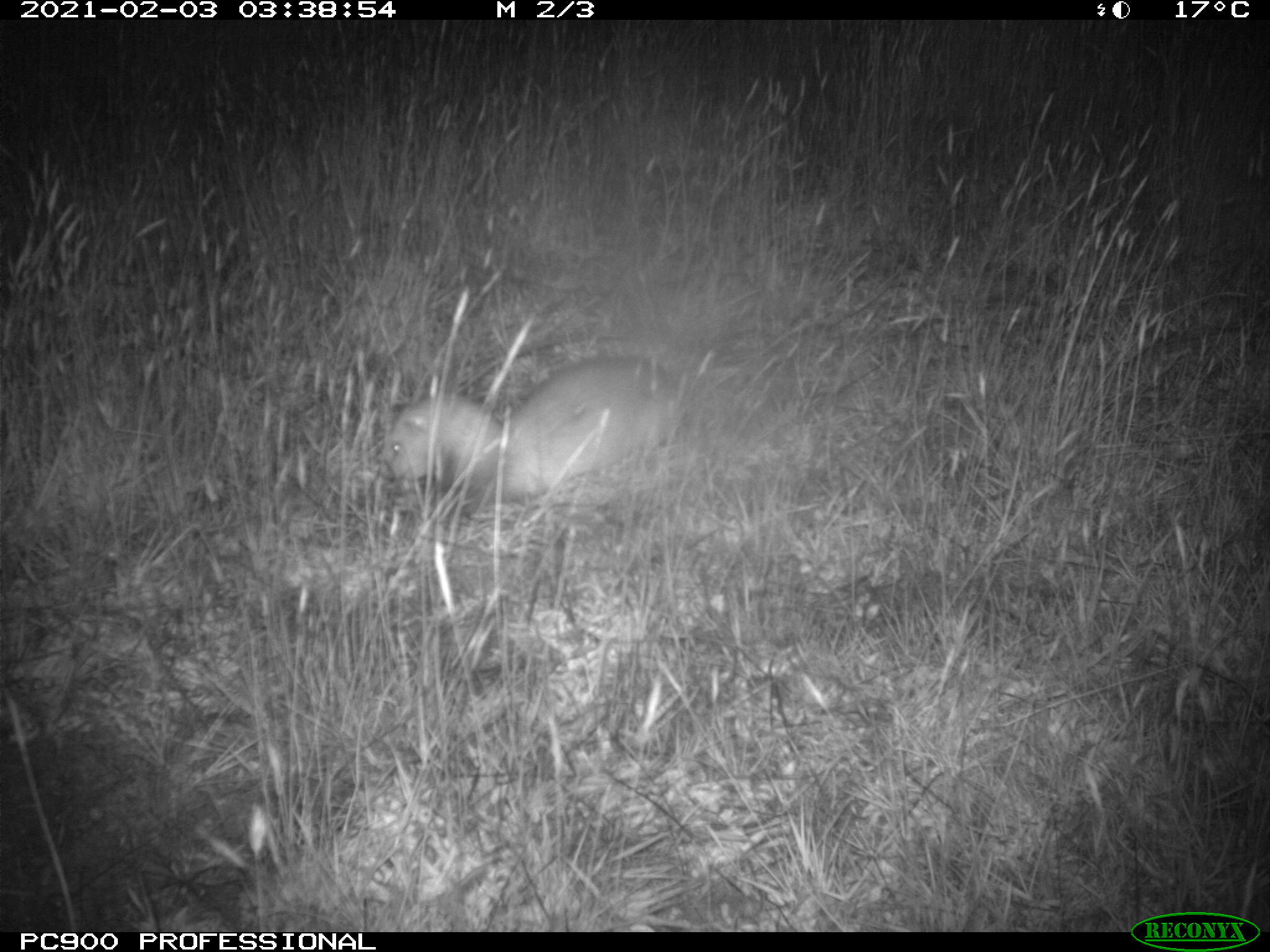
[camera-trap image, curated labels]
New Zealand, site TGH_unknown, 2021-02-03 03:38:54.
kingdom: Animalia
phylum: Chordata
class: Mammalia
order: Carnivora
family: Mustelidae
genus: Mustela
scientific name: Mustela furo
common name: ferret